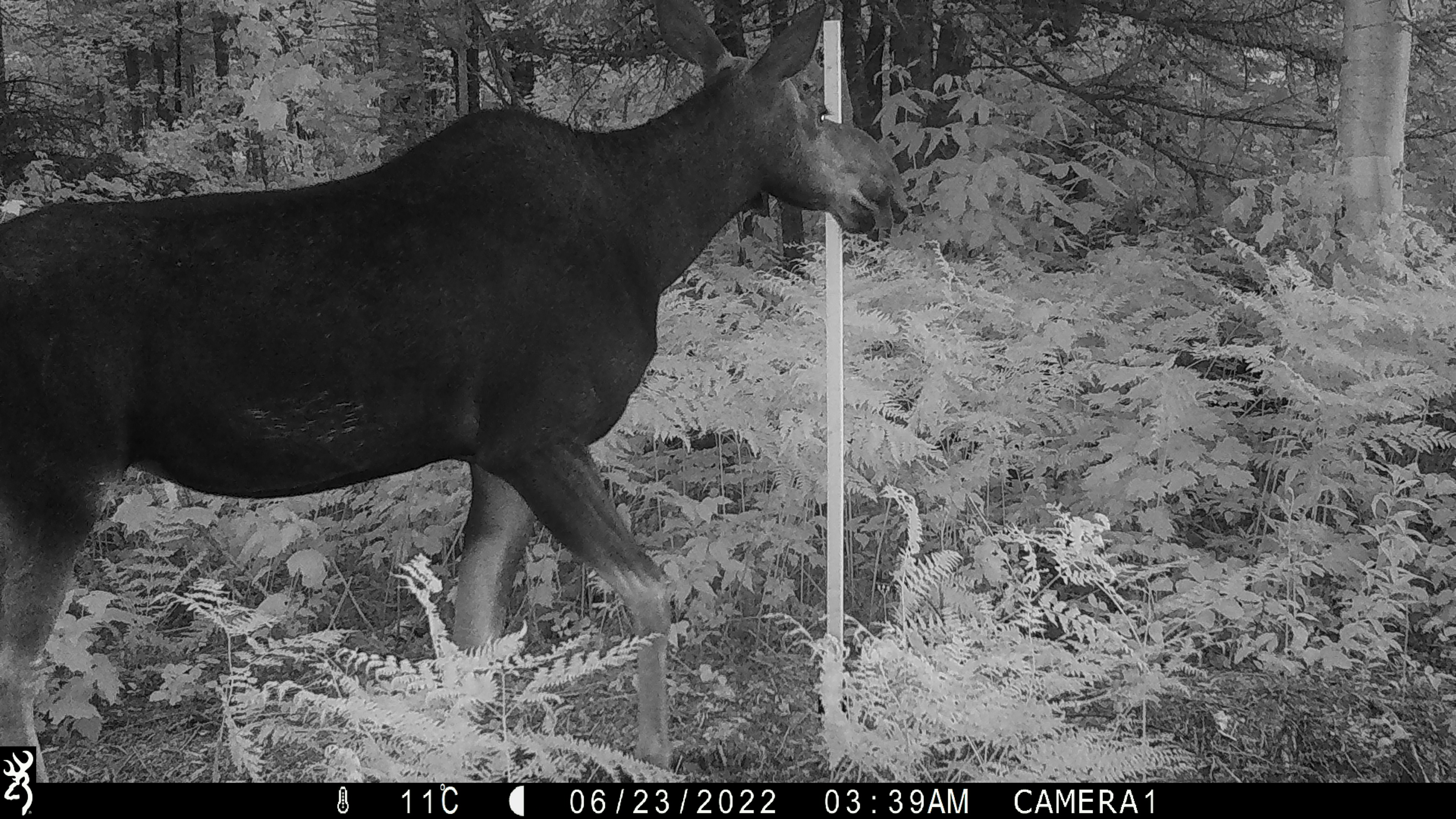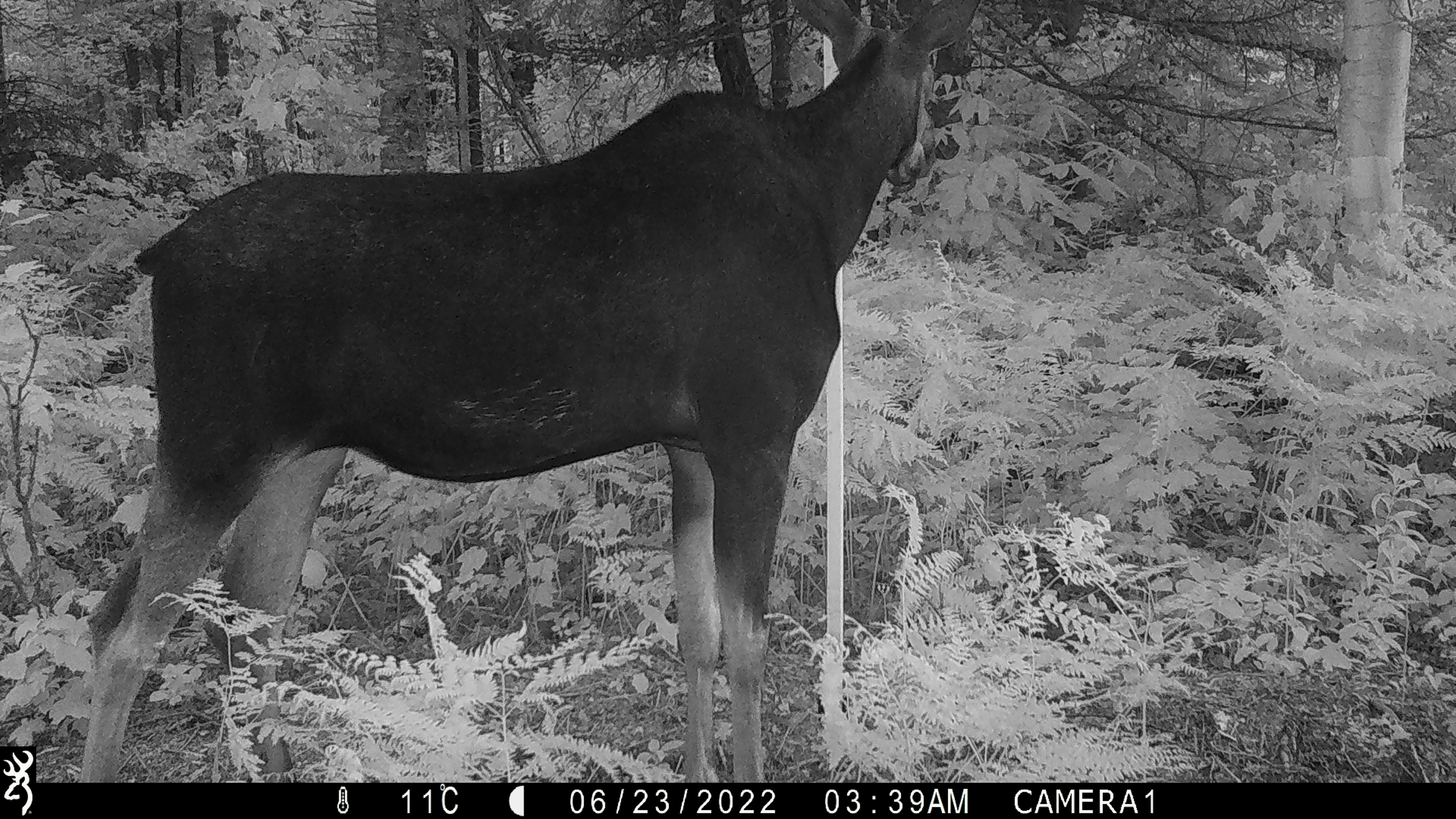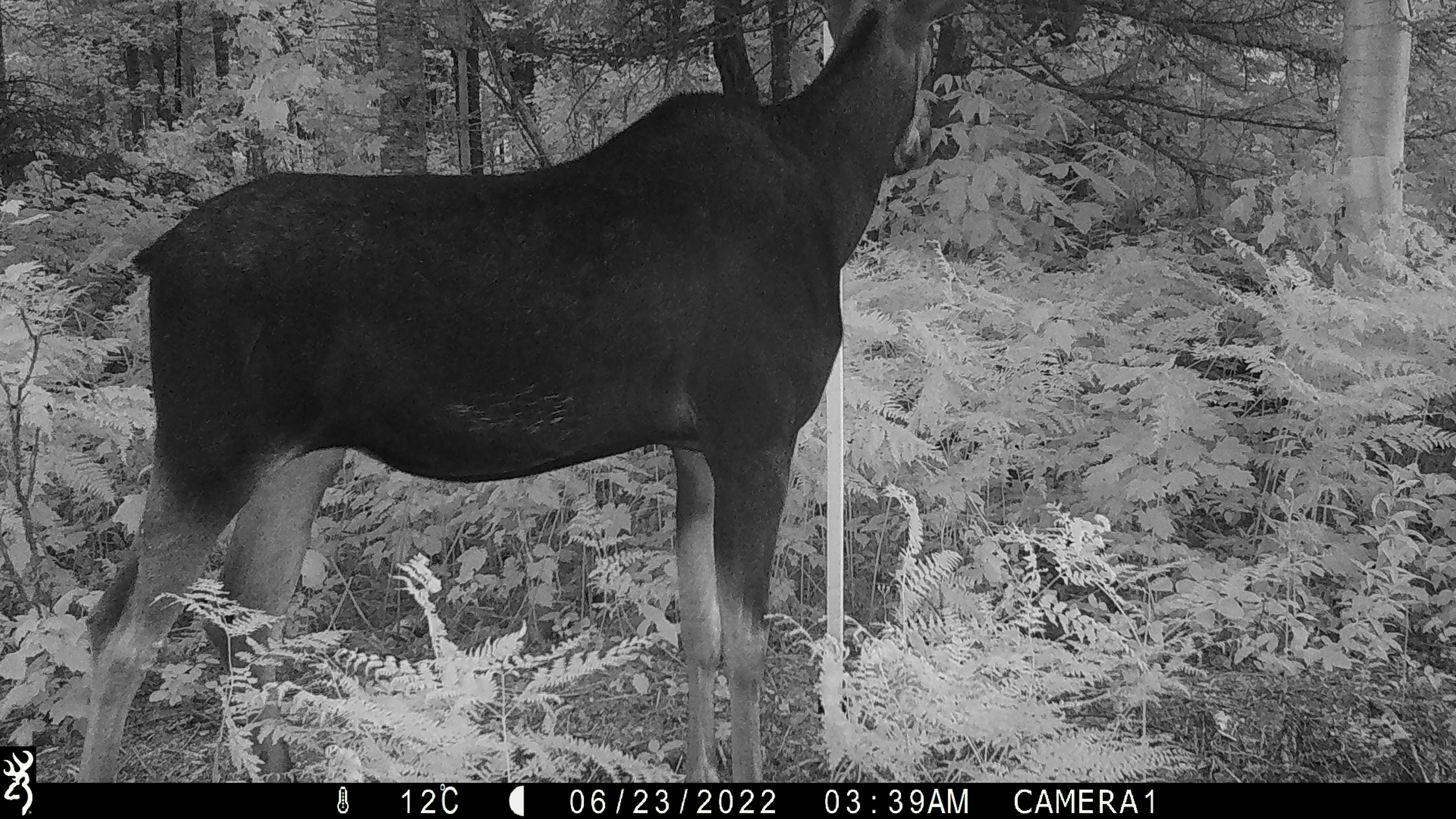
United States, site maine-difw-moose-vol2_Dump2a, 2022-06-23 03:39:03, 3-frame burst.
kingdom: Animalia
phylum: Chordata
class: Mammalia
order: Artiodactyla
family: Cervidae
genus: Alces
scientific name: Alces alces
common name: moose